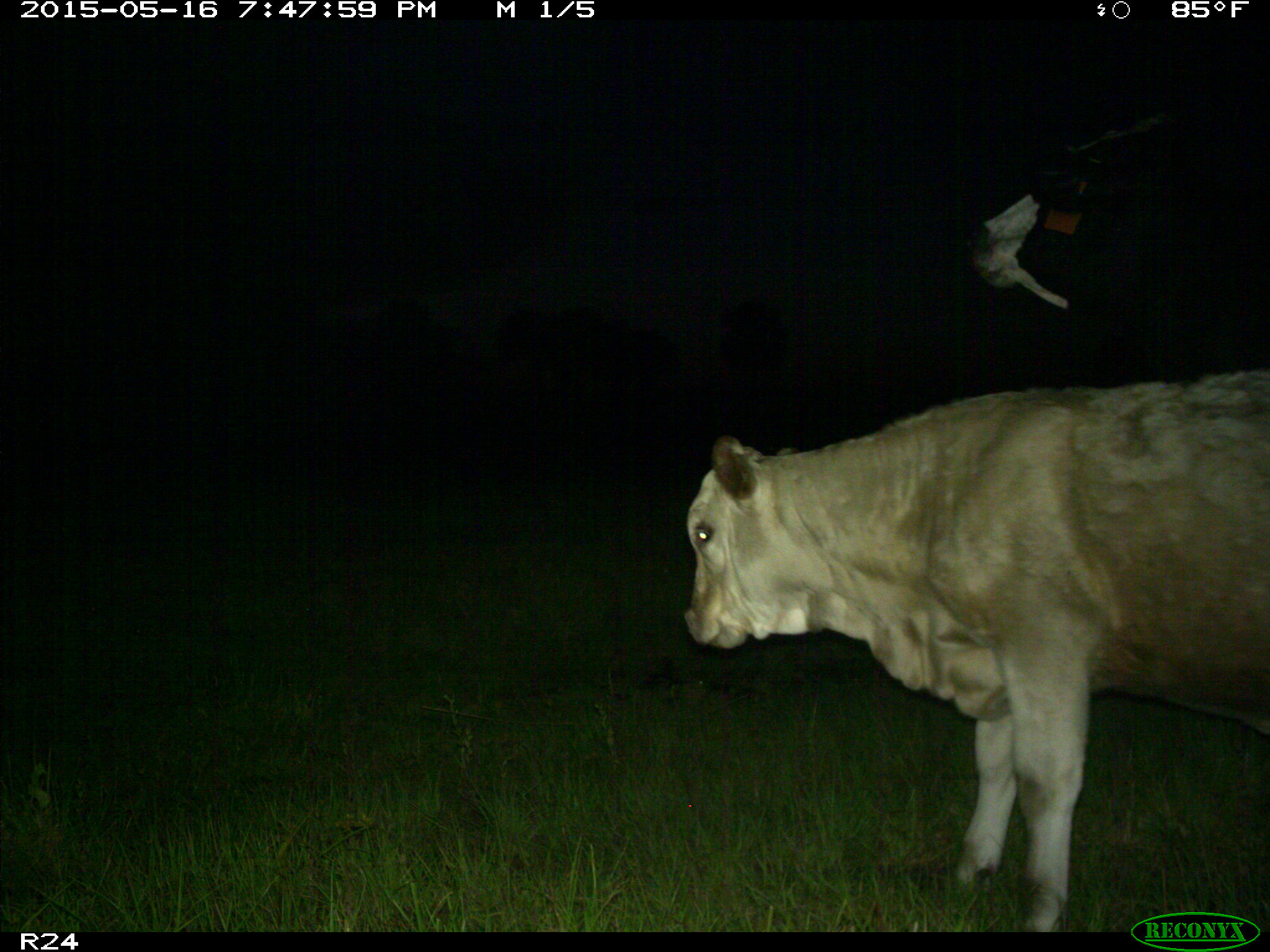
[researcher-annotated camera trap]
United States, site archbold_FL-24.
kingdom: Animalia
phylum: Chordata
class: Mammalia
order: Artiodactyla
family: Bovidae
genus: Bos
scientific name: Bos taurus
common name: domestic cow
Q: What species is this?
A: Bos taurus (domestic cow).